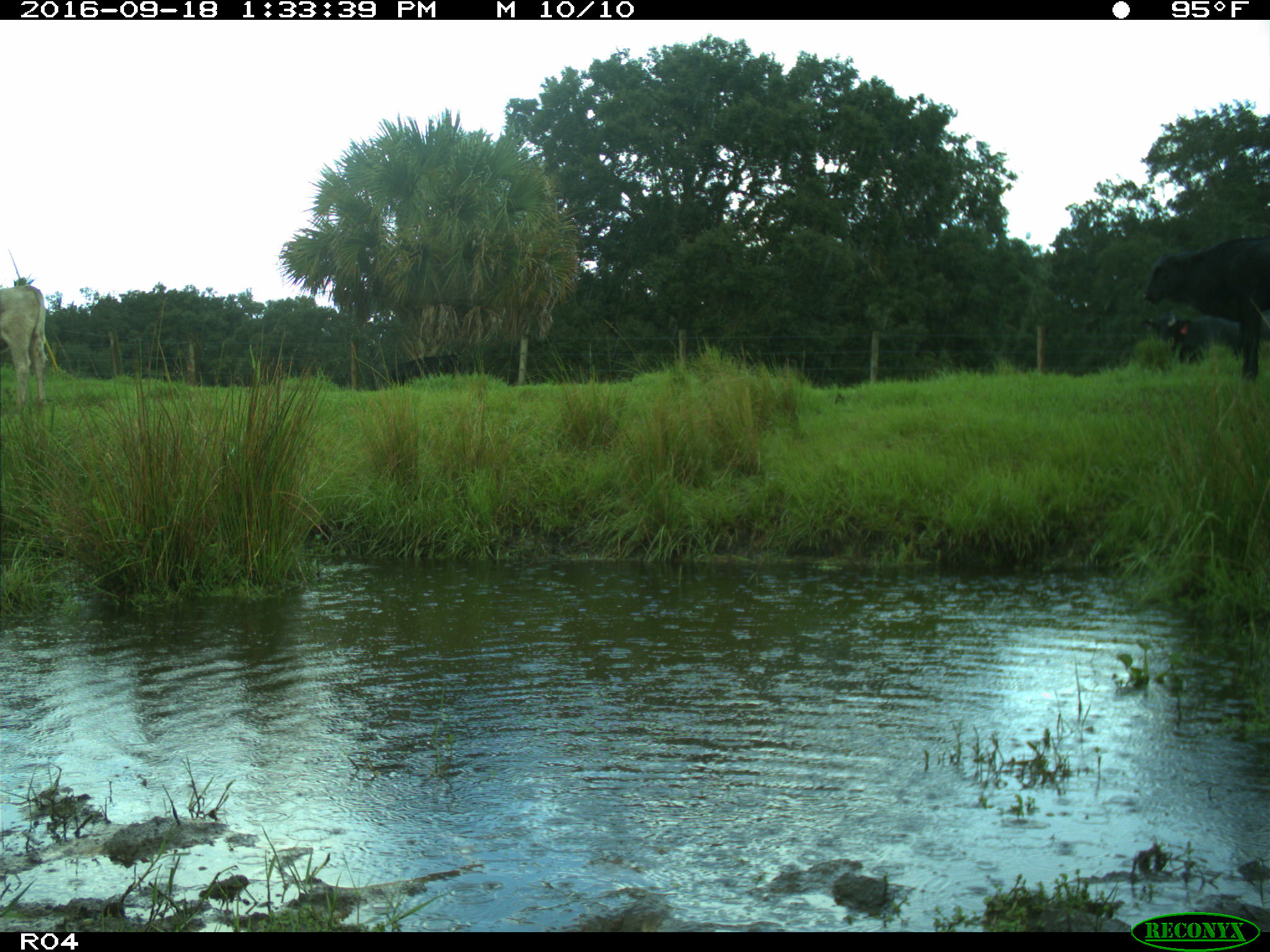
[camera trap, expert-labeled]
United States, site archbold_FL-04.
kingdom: Animalia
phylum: Chordata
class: Mammalia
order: Artiodactyla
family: Bovidae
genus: Bos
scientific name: Bos taurus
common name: domestic cow